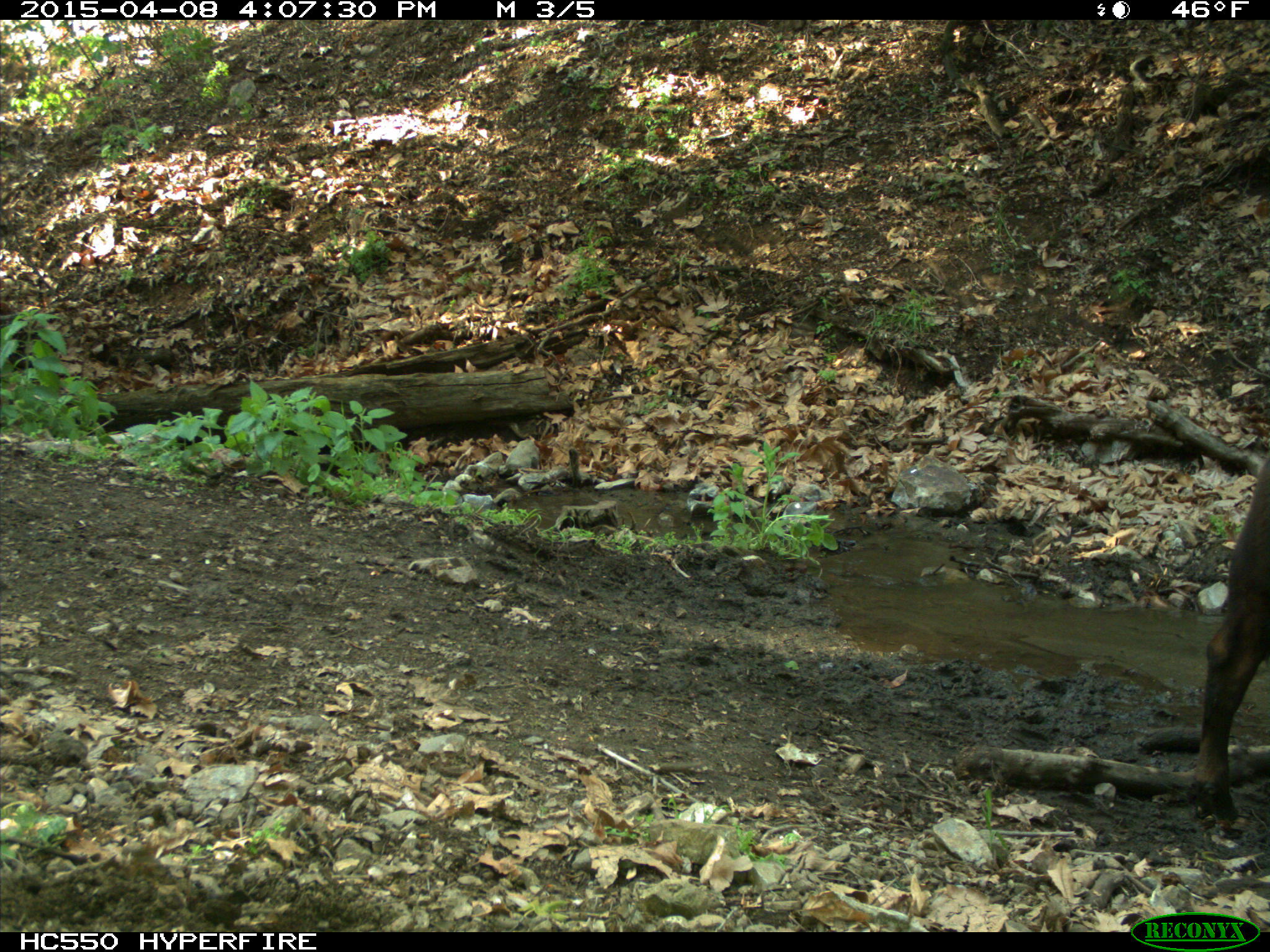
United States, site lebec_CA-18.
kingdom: Animalia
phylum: Chordata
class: Mammalia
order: Artiodactyla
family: Bovidae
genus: Bos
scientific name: Bos taurus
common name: domestic cow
Bos taurus (domestic cow).